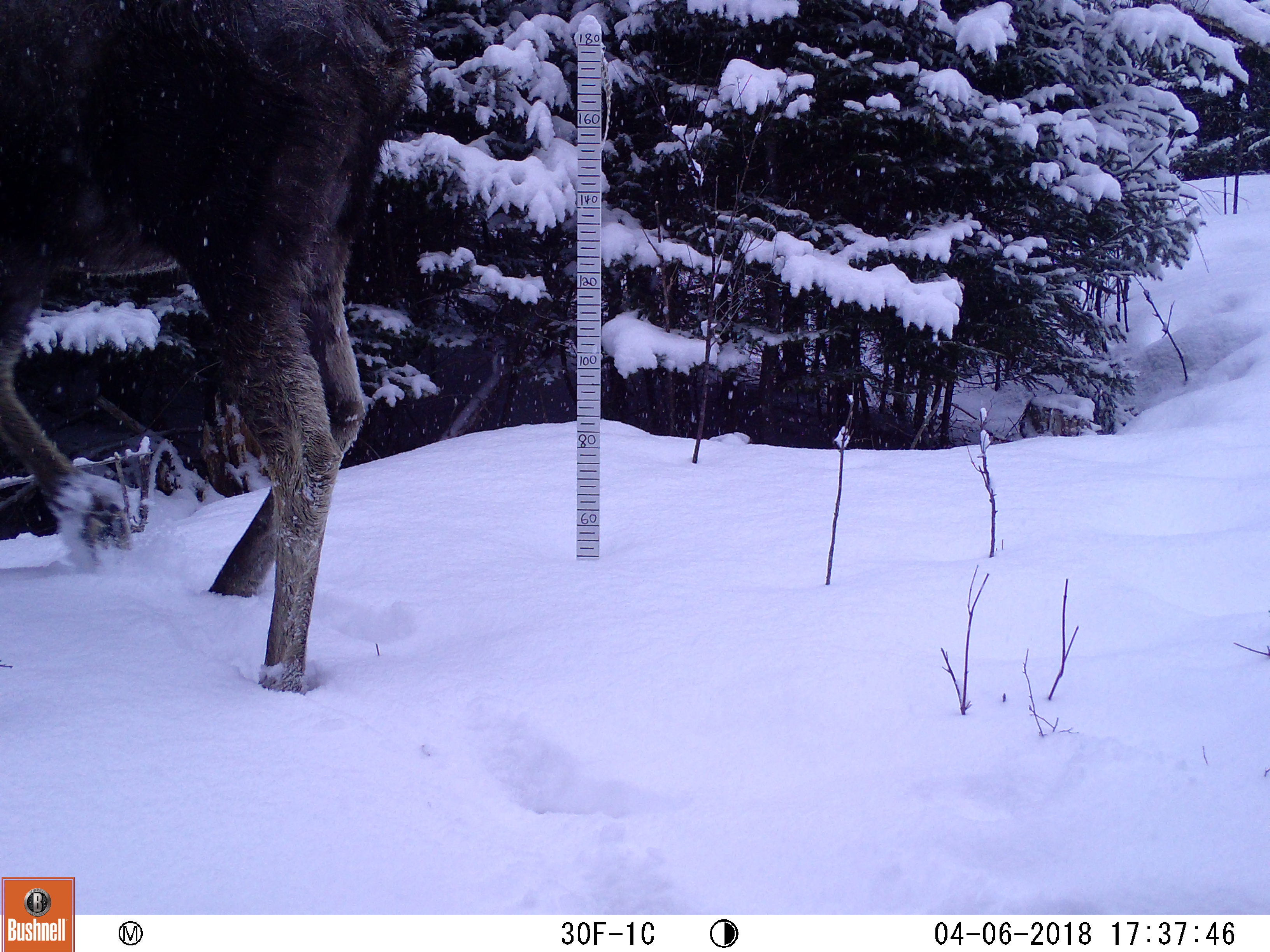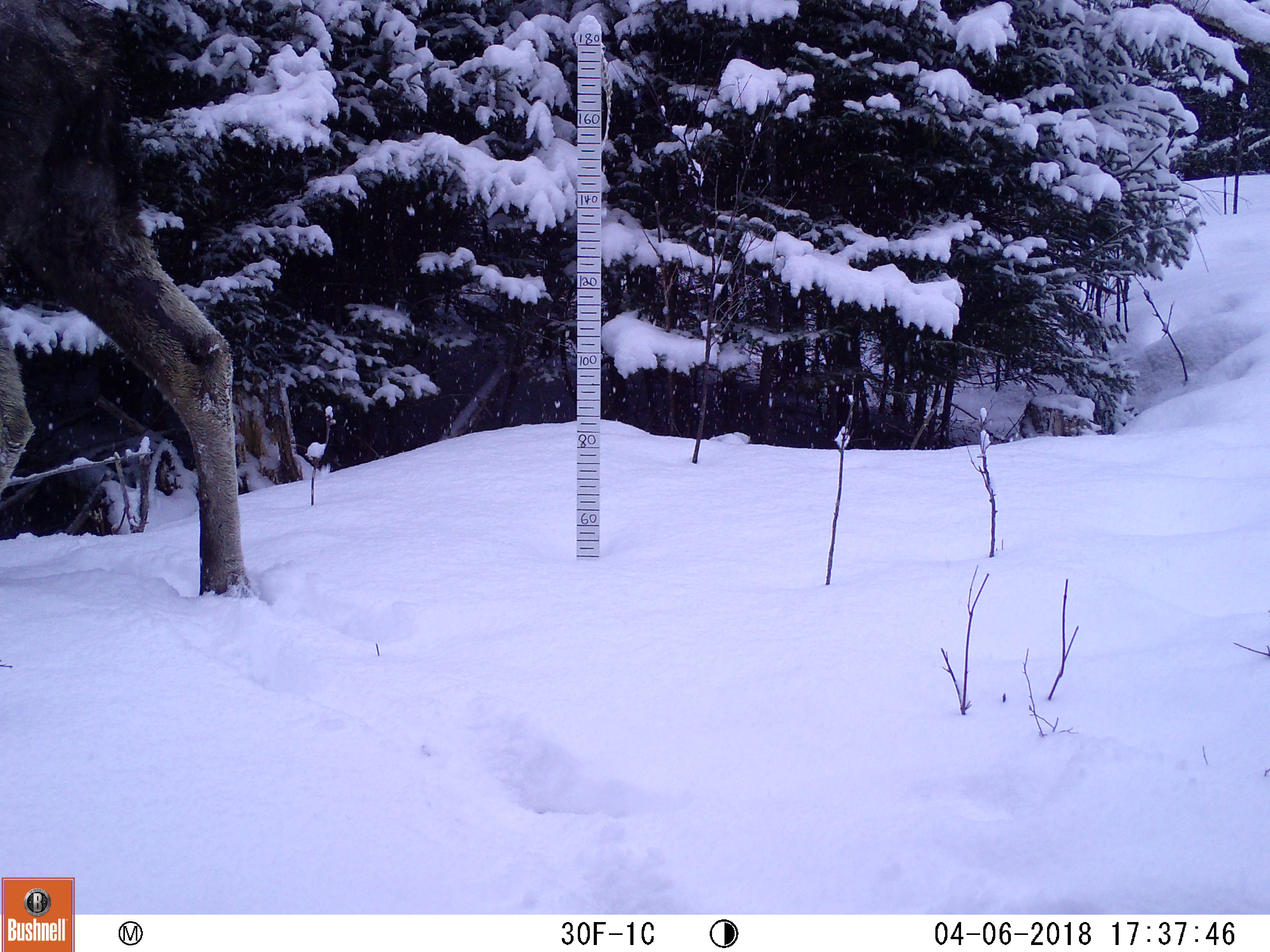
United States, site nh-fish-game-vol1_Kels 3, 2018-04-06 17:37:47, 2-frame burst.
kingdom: Animalia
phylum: Chordata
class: Mammalia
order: Artiodactyla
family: Cervidae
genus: Alces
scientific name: Alces alces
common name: moose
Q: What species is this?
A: Moose (Alces alces).